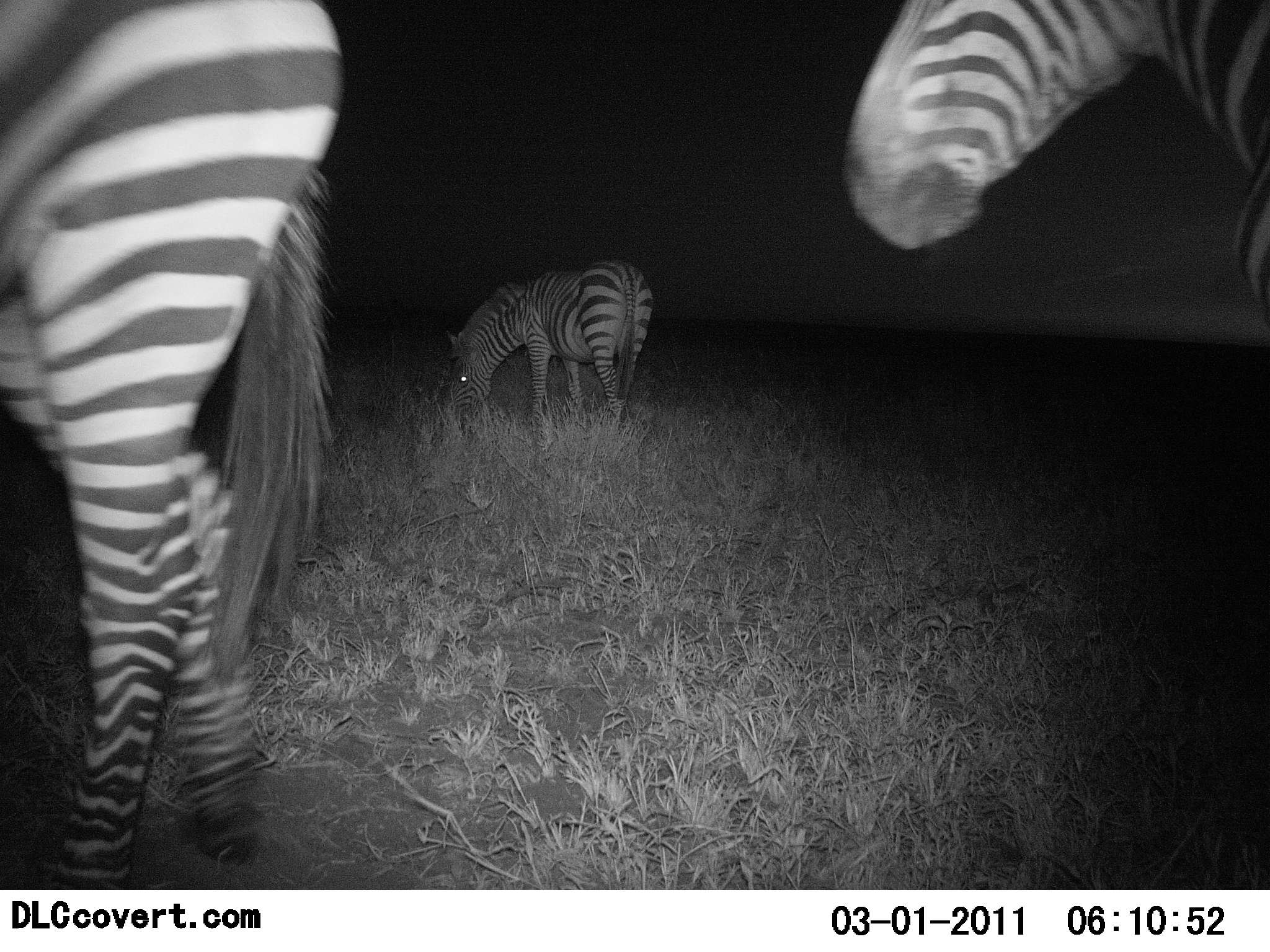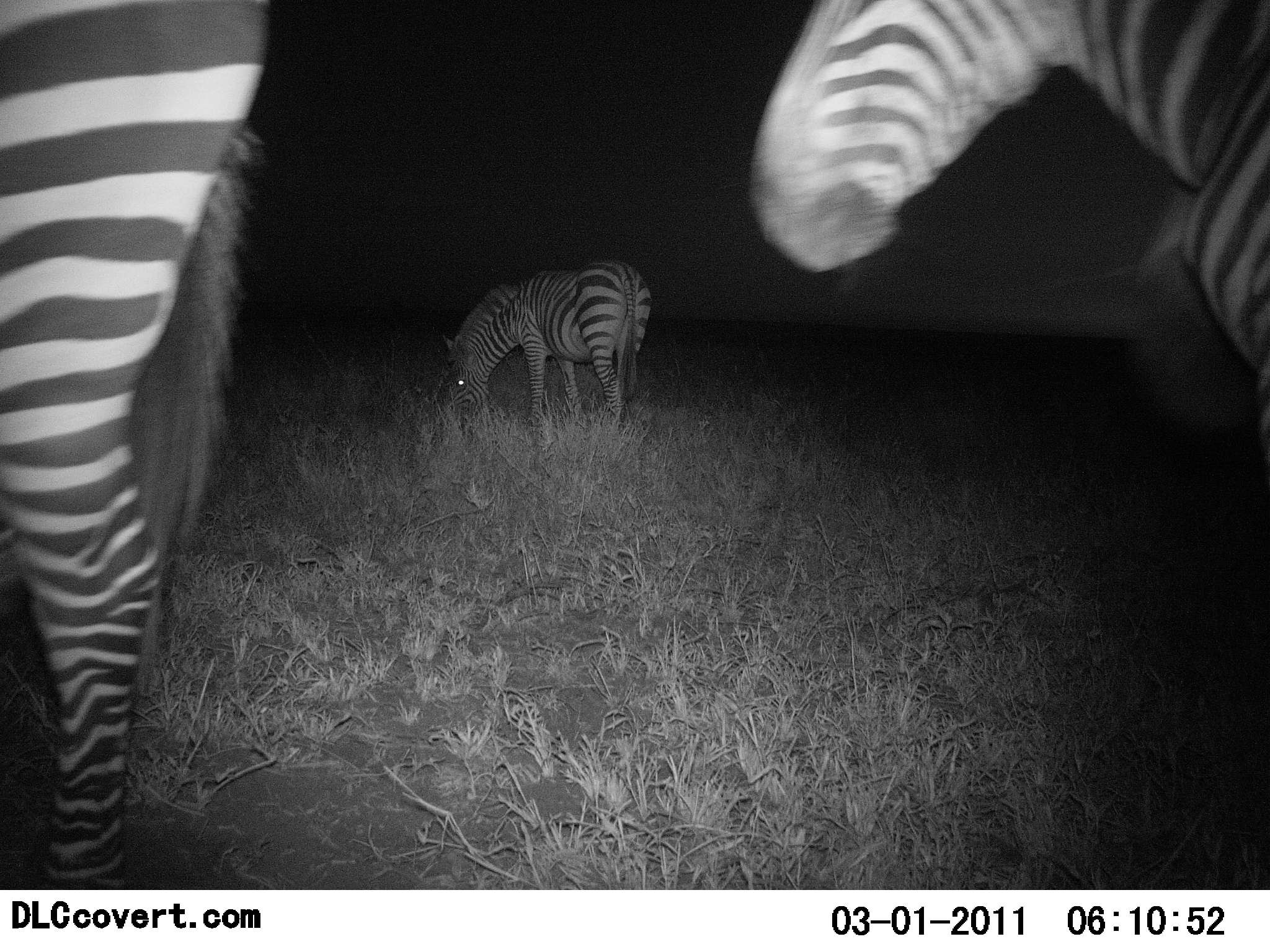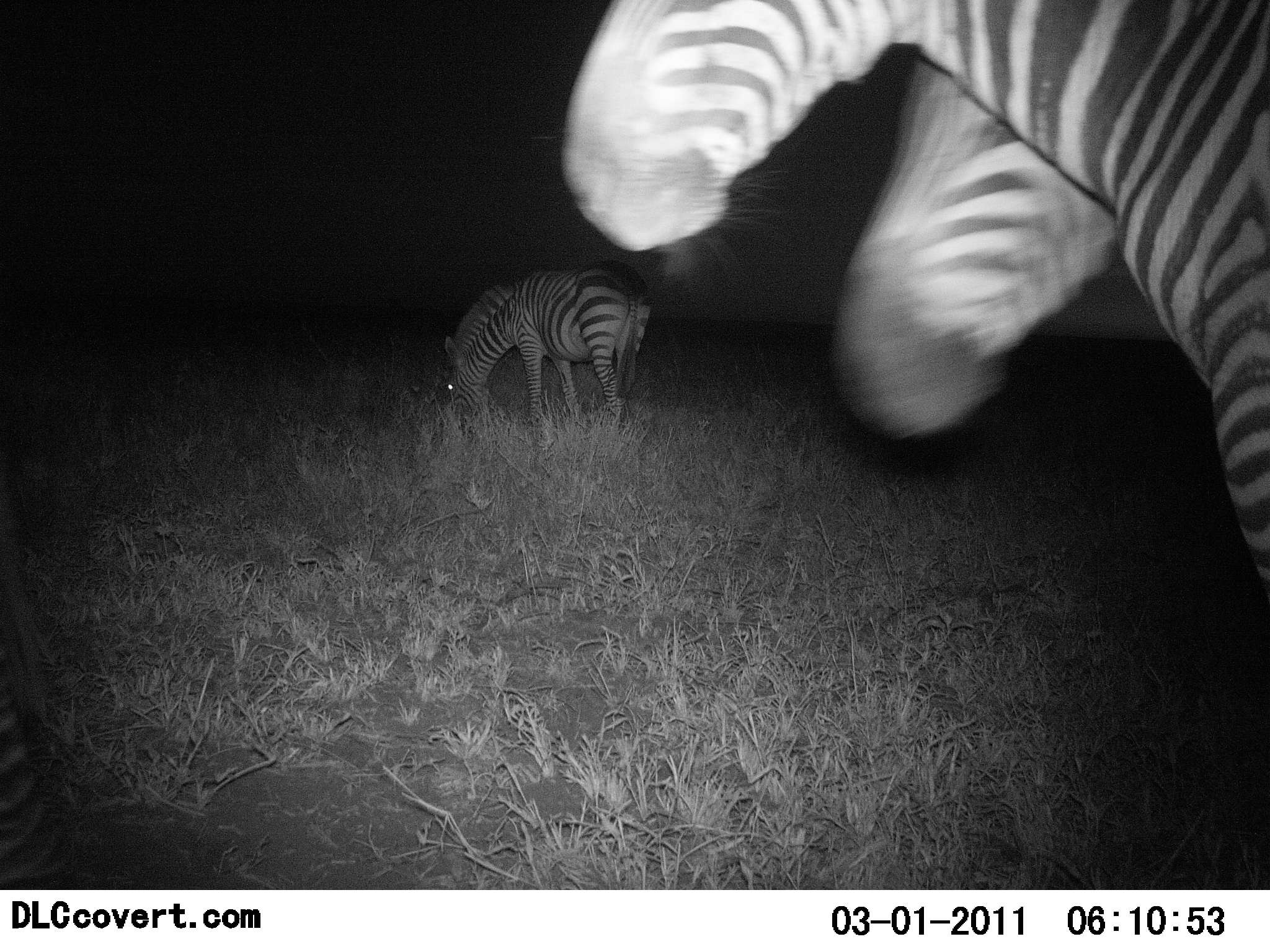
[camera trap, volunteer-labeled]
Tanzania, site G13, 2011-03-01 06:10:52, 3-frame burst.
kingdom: Animalia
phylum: Chordata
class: Mammalia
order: Perissodactyla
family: Equidae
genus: Equus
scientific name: Equus quagga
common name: plains zebra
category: zebra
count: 4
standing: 62%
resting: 0%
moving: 69%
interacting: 0%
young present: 0%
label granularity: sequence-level